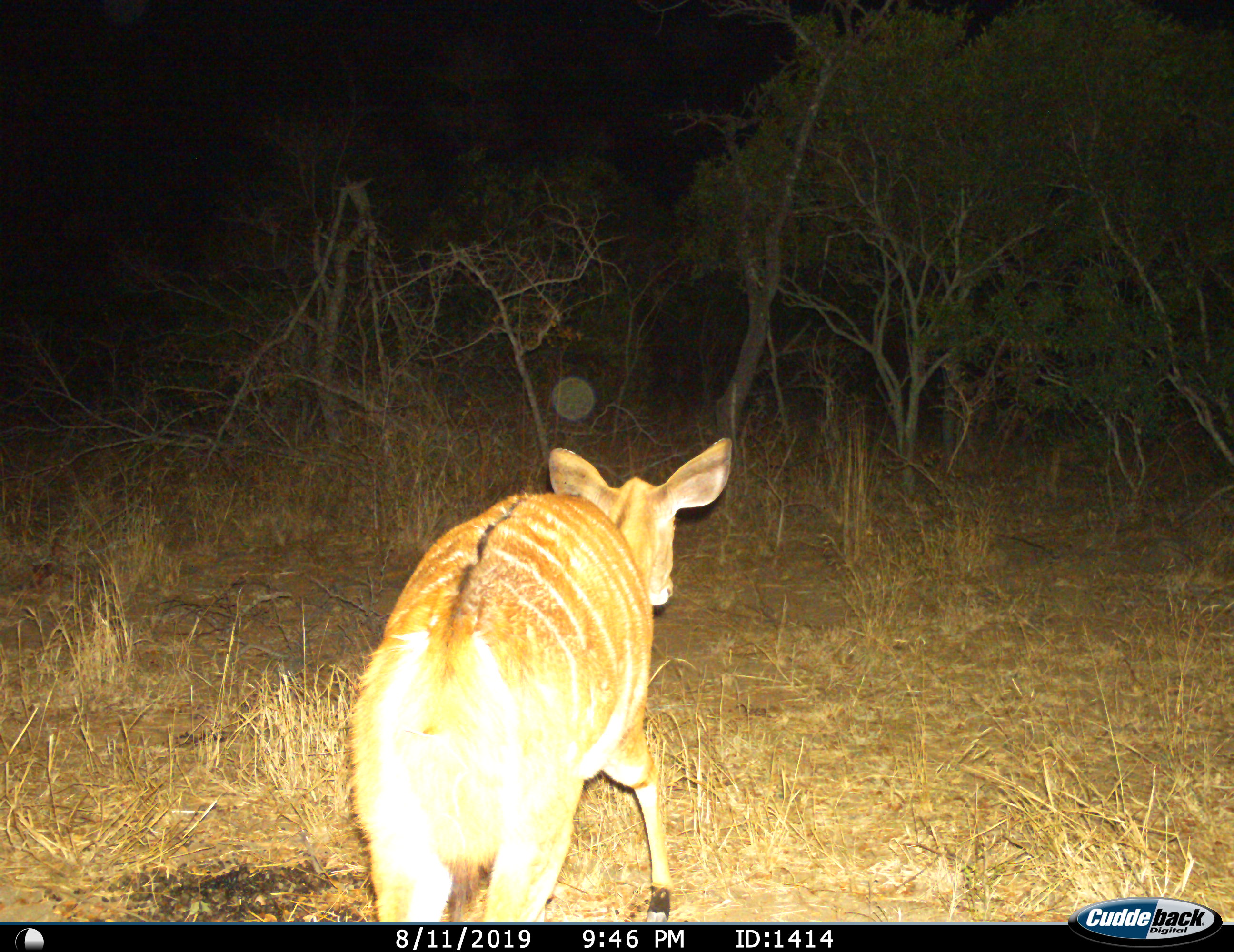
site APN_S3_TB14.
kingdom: Animalia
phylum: Chordata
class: Mammalia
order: Artiodactyla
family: Bovidae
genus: Tragelaphus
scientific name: Tragelaphus angasii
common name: nyala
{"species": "nyala (Tragelaphus angasii)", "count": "1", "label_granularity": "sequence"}